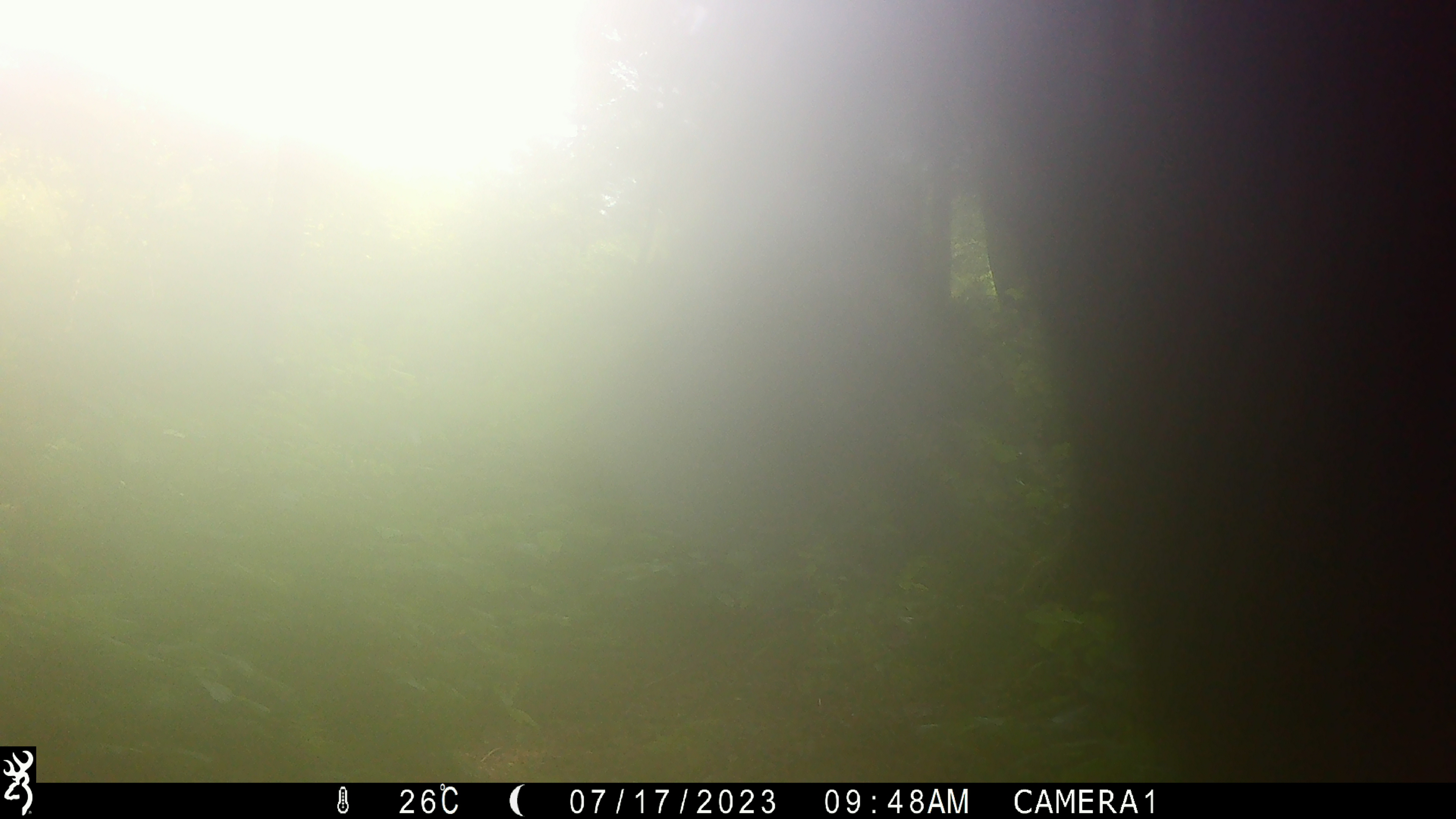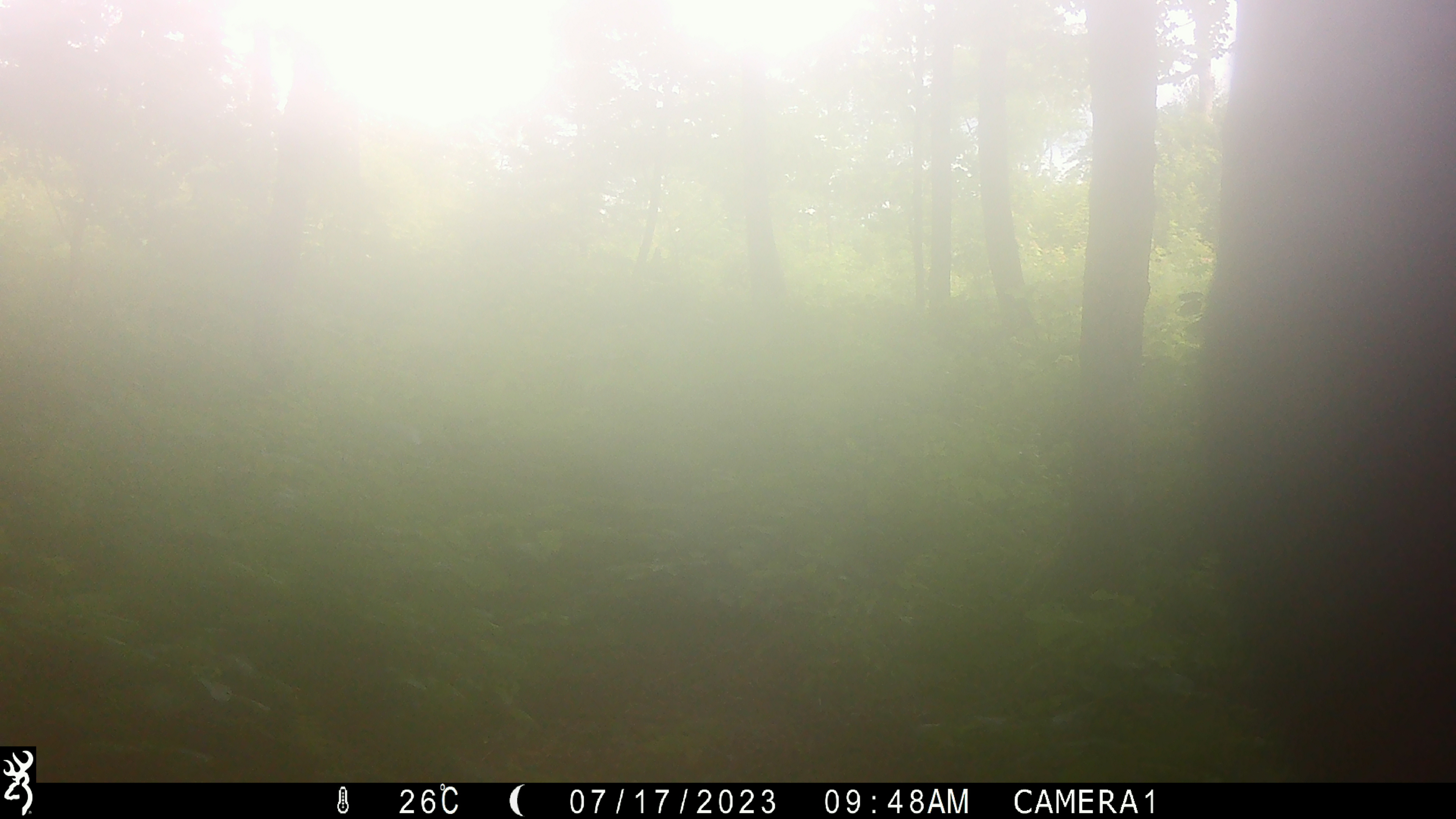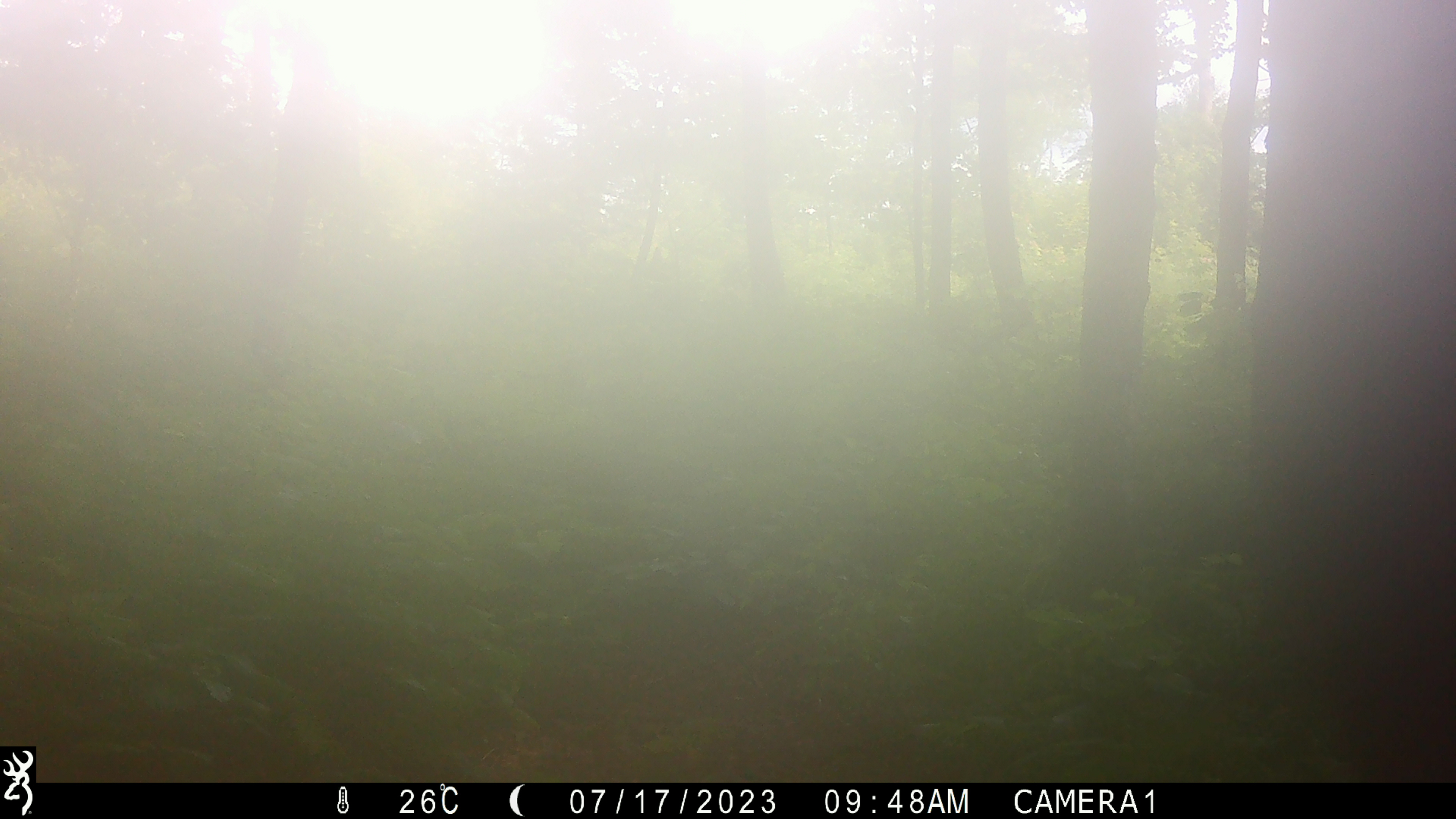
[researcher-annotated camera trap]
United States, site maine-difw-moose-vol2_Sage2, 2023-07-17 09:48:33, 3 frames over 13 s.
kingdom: Animalia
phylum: Chordata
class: Mammalia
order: Artiodactyla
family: Cervidae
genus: Alces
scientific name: Alces alces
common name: moose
Moose (Alces alces).